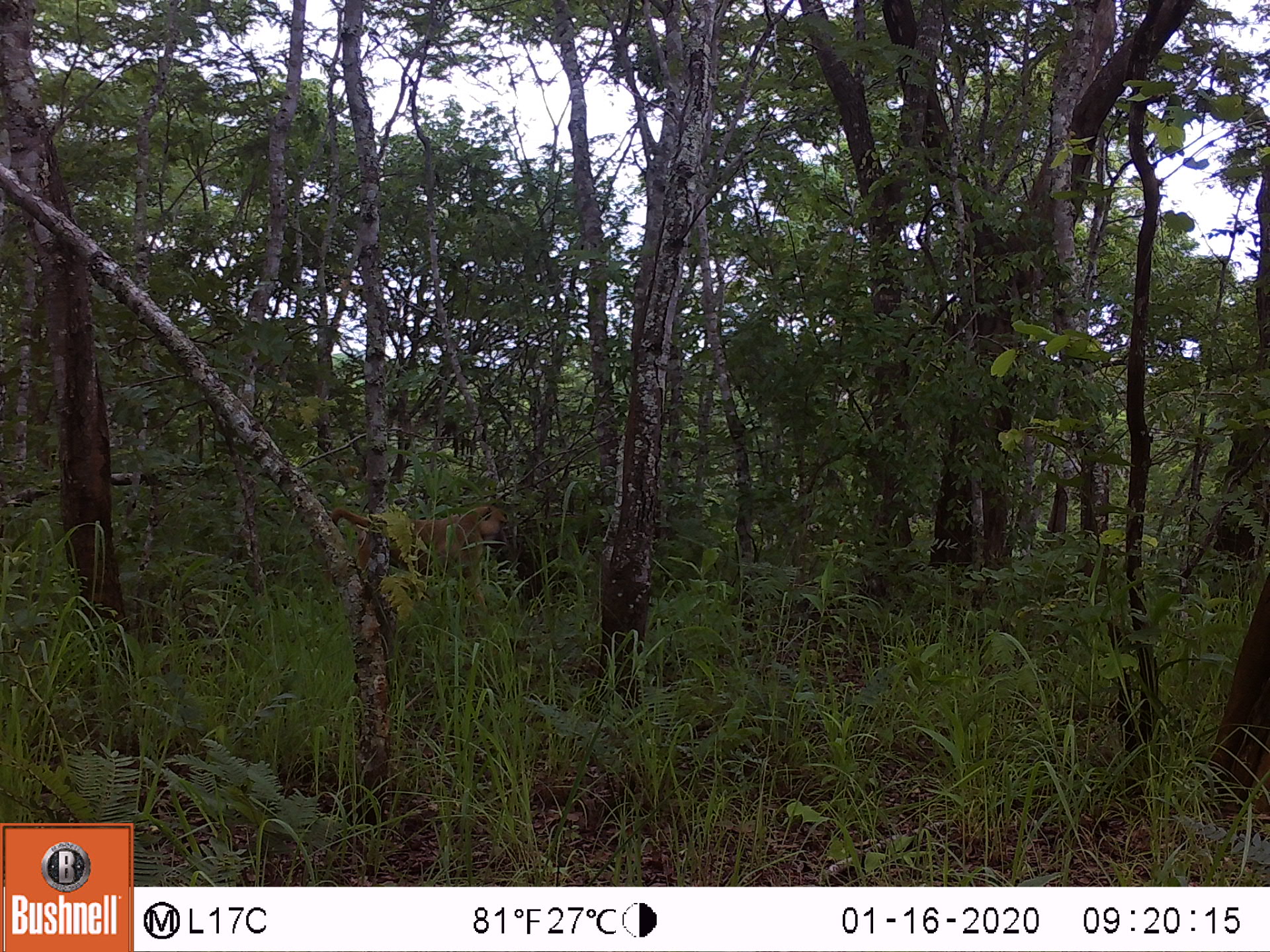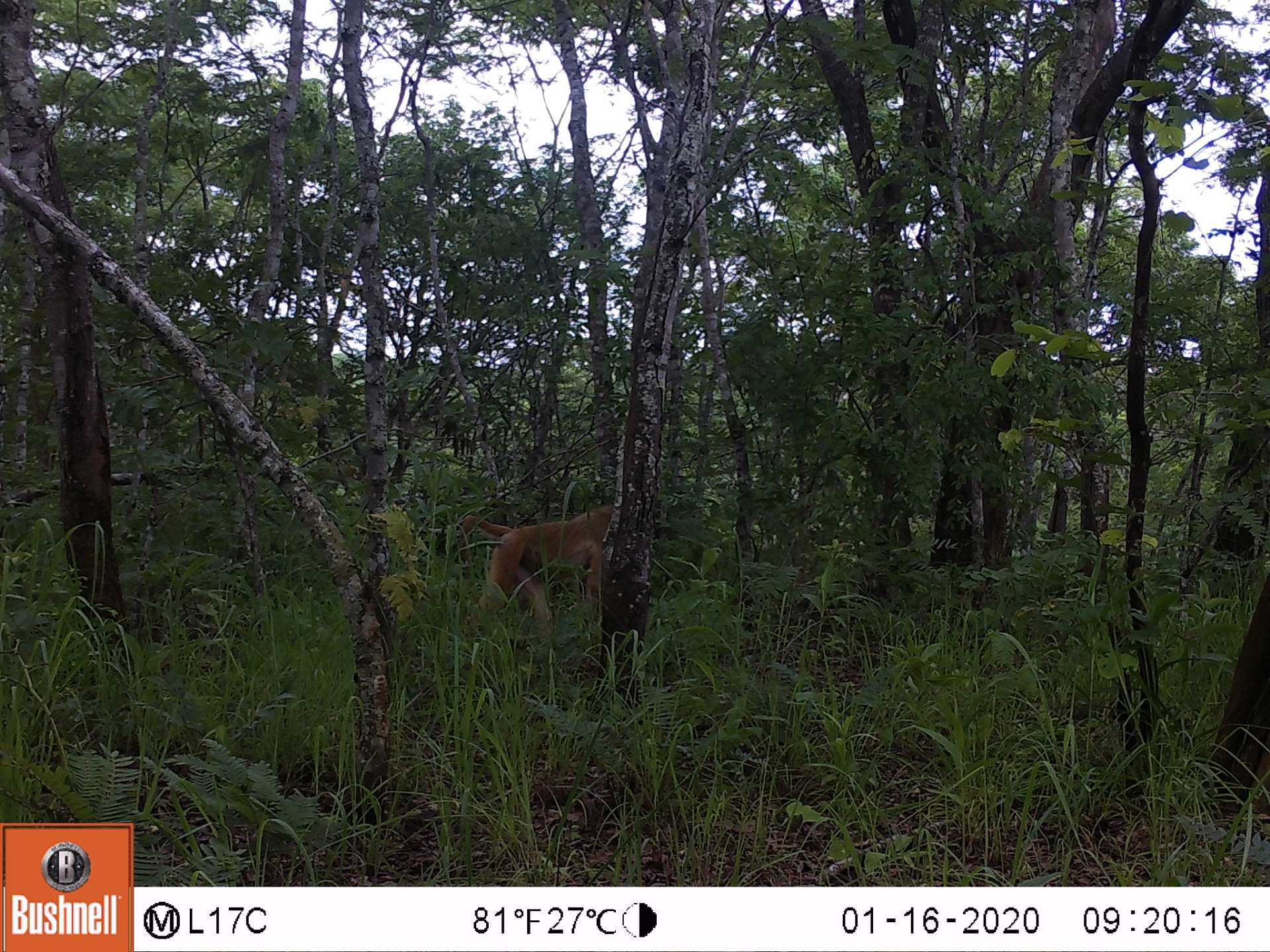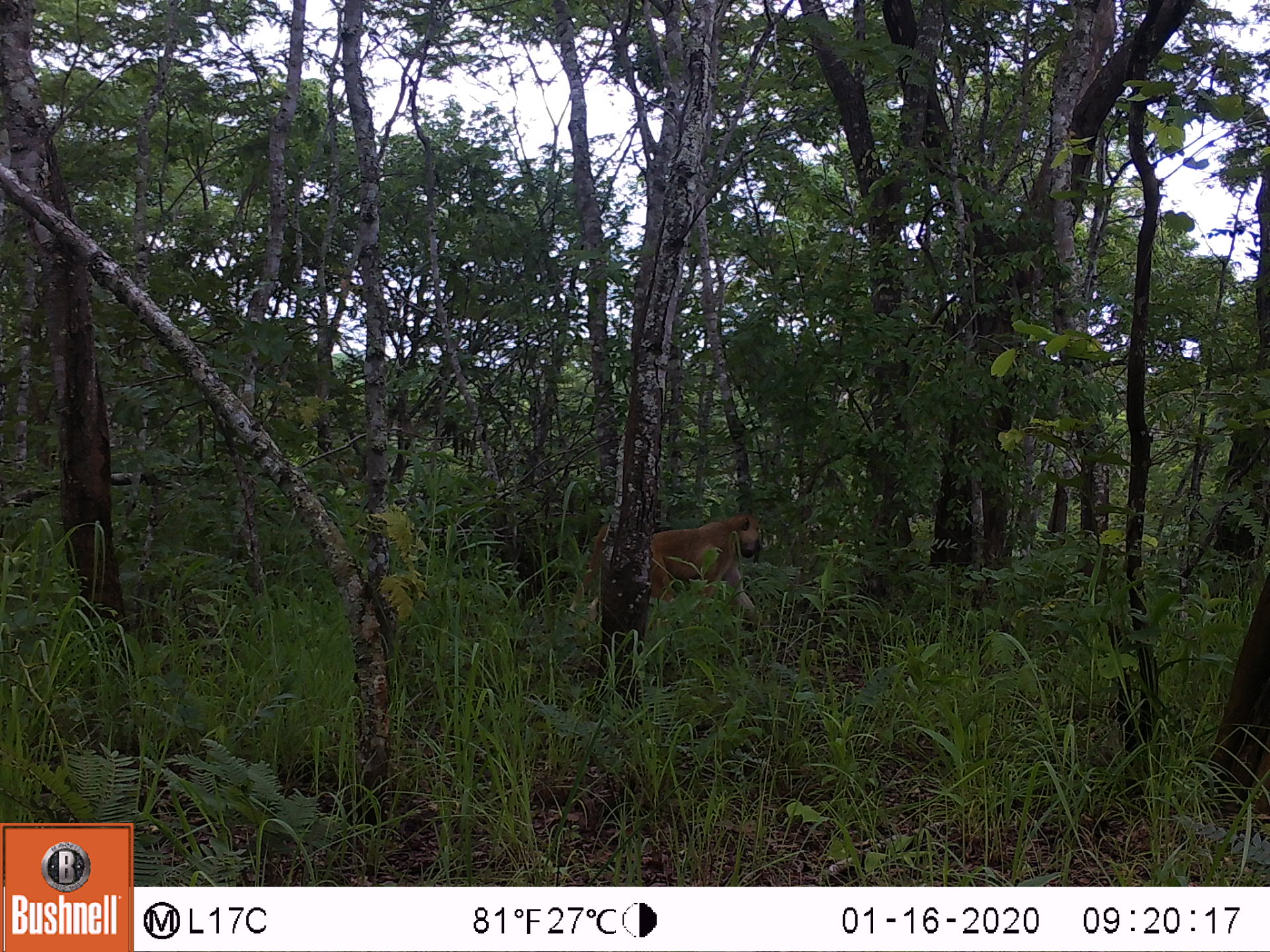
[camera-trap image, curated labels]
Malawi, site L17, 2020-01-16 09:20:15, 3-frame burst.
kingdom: Animalia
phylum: Chordata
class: Mammalia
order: Primates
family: Cercopithecidae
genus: Papio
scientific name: Papio cynocephalus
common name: yellow baboon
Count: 1.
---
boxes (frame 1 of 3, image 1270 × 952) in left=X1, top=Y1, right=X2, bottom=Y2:
yellow baboon: left=327, top=503, right=514, bottom=614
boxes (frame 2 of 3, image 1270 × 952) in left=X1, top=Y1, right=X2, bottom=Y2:
yellow baboon: left=452, top=498, right=615, bottom=641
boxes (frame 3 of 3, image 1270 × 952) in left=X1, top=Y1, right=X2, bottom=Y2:
yellow baboon: left=572, top=510, right=767, bottom=646